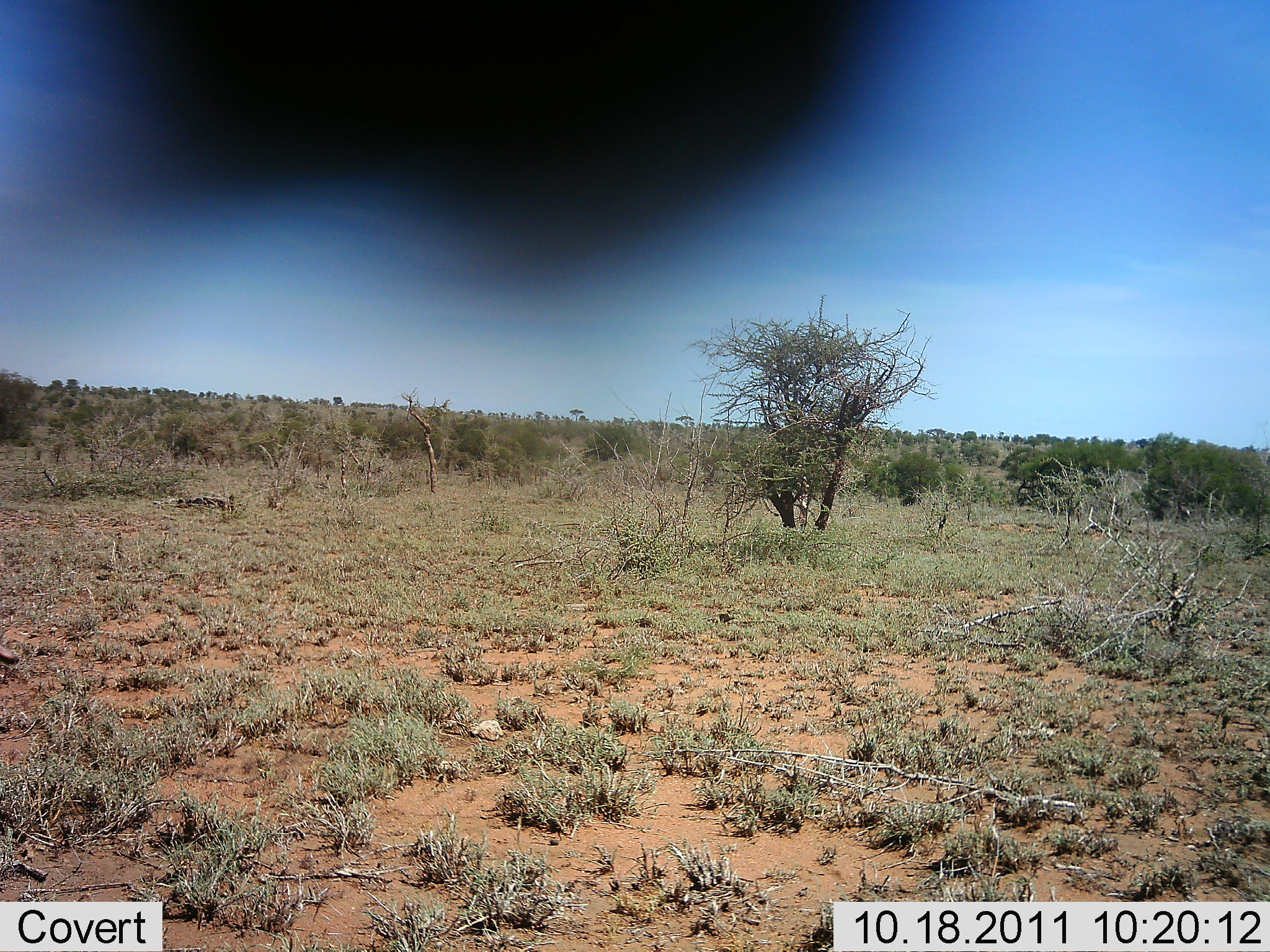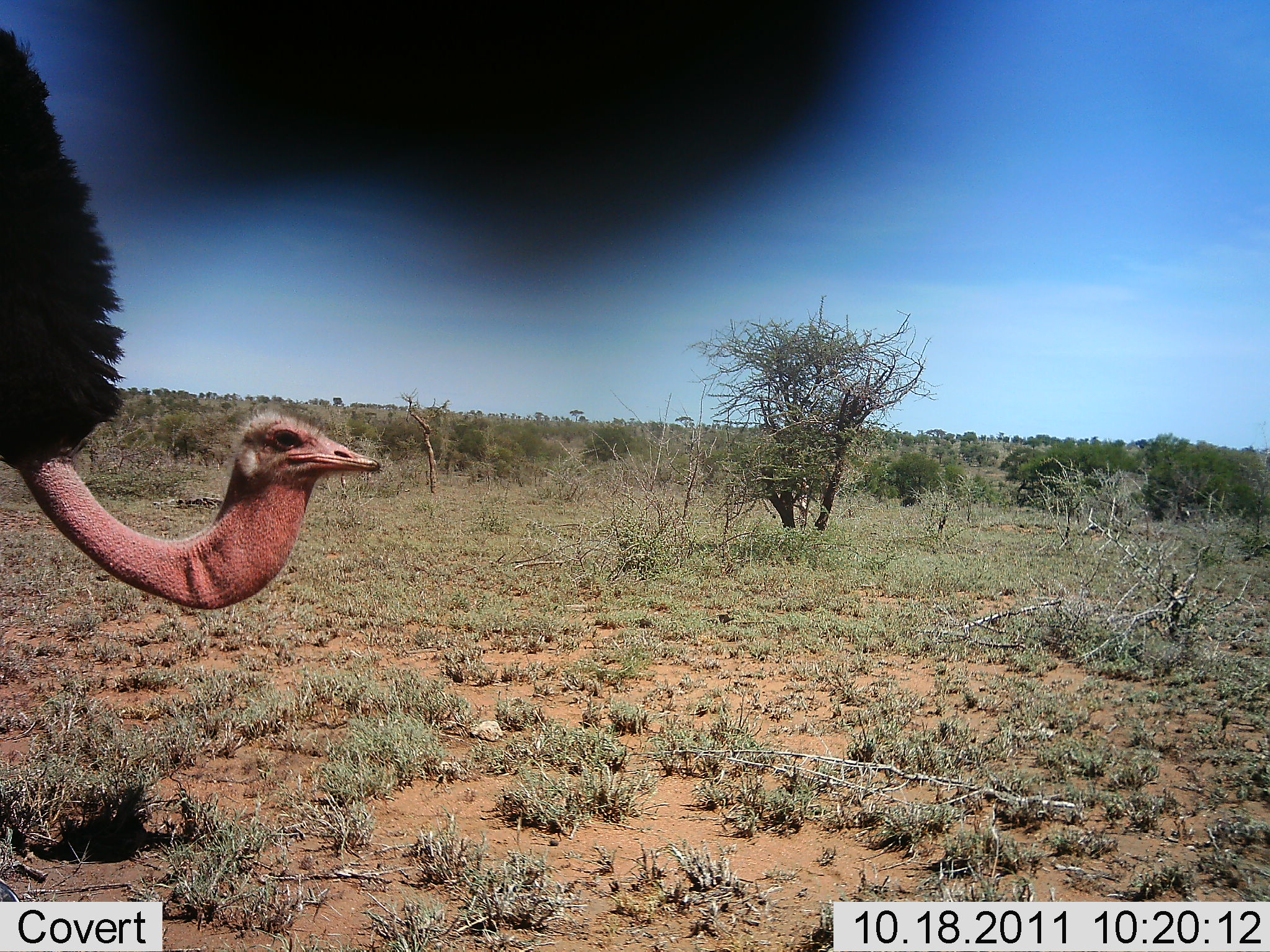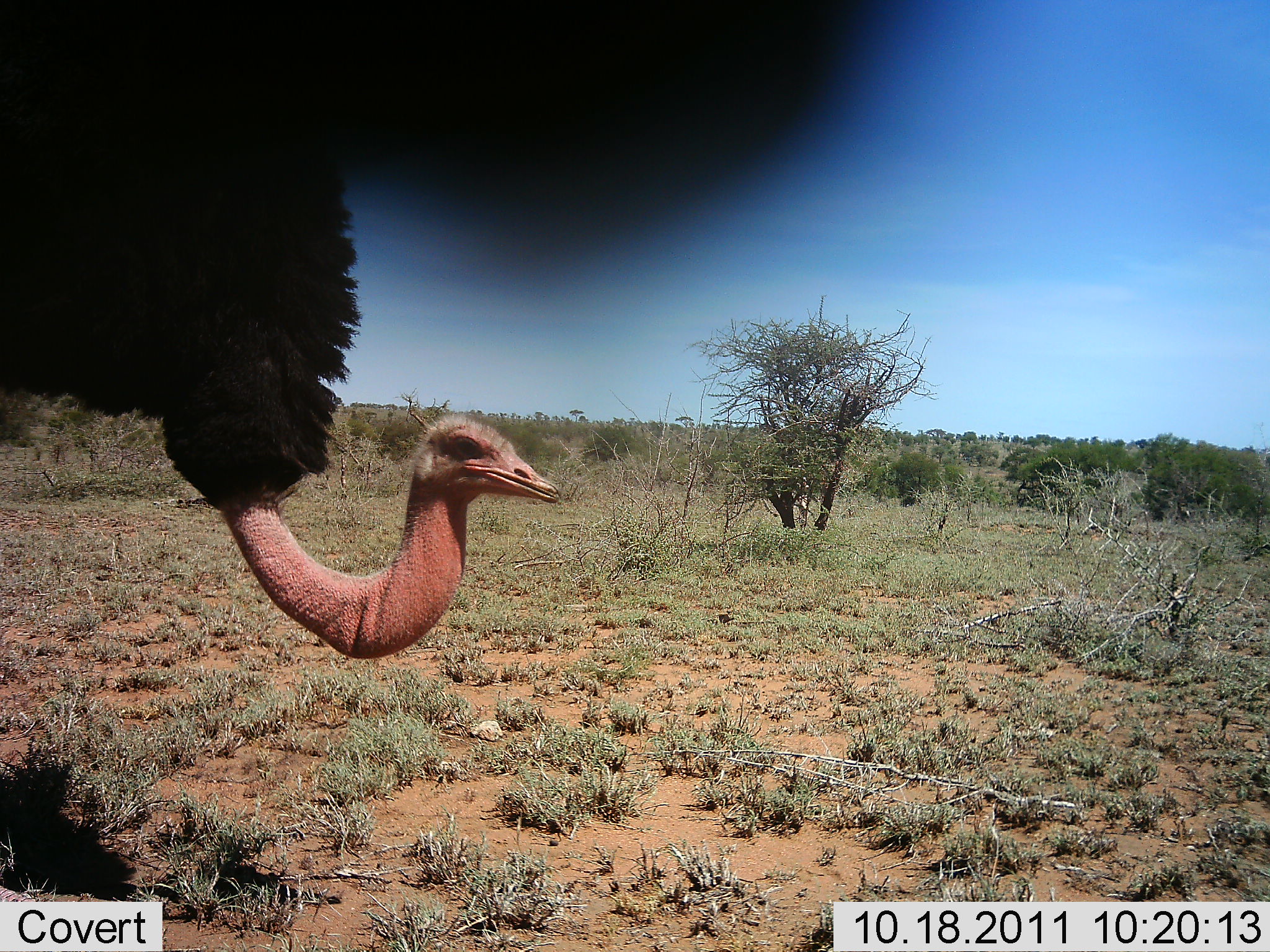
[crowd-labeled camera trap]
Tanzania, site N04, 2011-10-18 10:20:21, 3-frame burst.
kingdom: Animalia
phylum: Chordata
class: Aves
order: Struthioniformes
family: Struthionidae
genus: Struthio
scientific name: Struthio camelus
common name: ostrich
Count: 1.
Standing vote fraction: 17%.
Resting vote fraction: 0%.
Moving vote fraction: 83%.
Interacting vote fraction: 0%.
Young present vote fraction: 0%.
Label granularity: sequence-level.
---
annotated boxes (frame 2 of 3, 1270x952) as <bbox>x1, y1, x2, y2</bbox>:
animal: <bbox>0, 28, 381, 608</bbox>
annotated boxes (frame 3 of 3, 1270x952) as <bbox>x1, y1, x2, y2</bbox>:
animal: <bbox>0, 29, 563, 662</bbox>